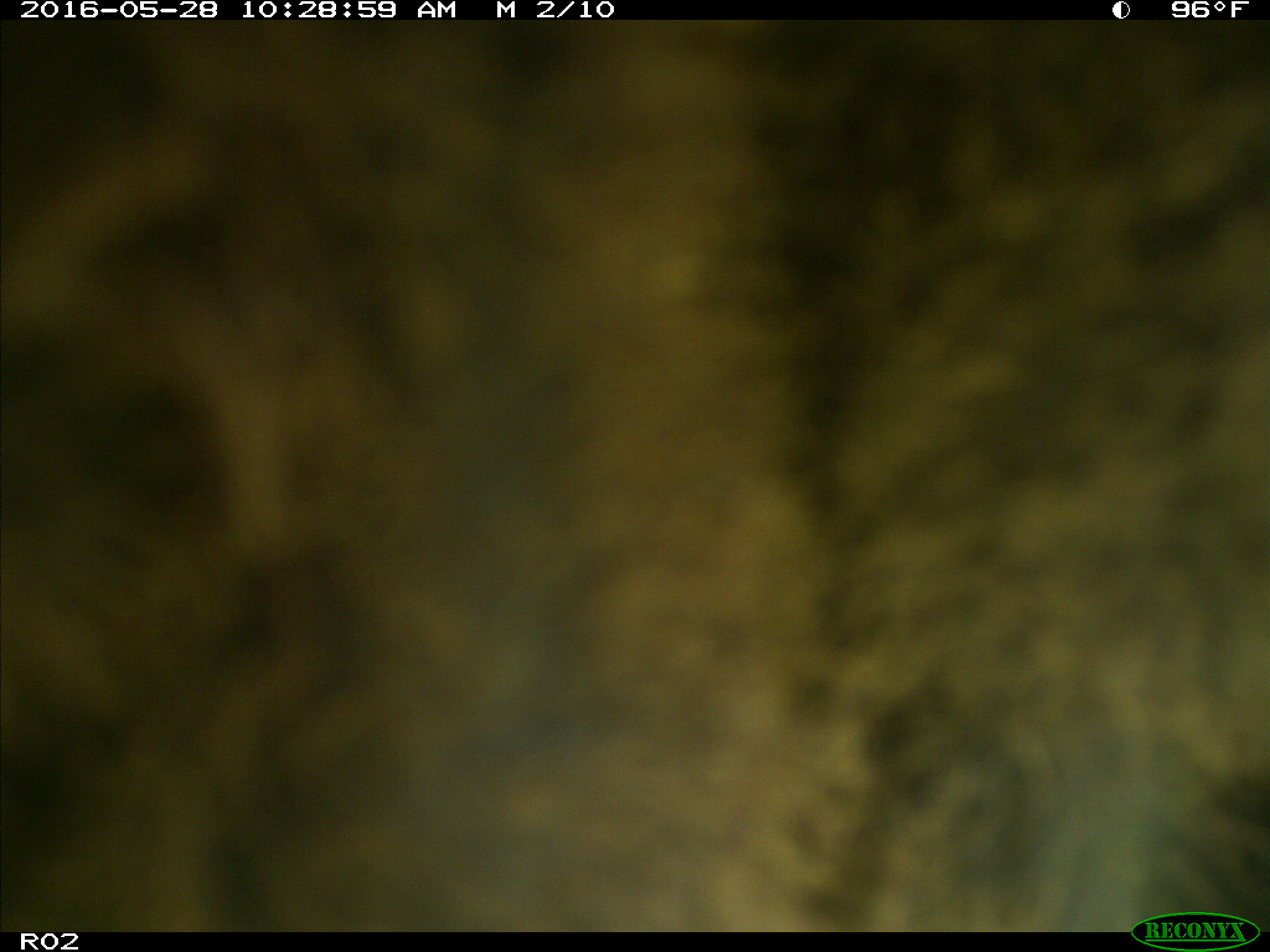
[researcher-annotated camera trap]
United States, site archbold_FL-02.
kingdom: Animalia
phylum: Chordata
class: Mammalia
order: Artiodactyla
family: Bovidae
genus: Bos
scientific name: Bos taurus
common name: domestic cow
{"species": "Bos taurus (domestic cow)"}